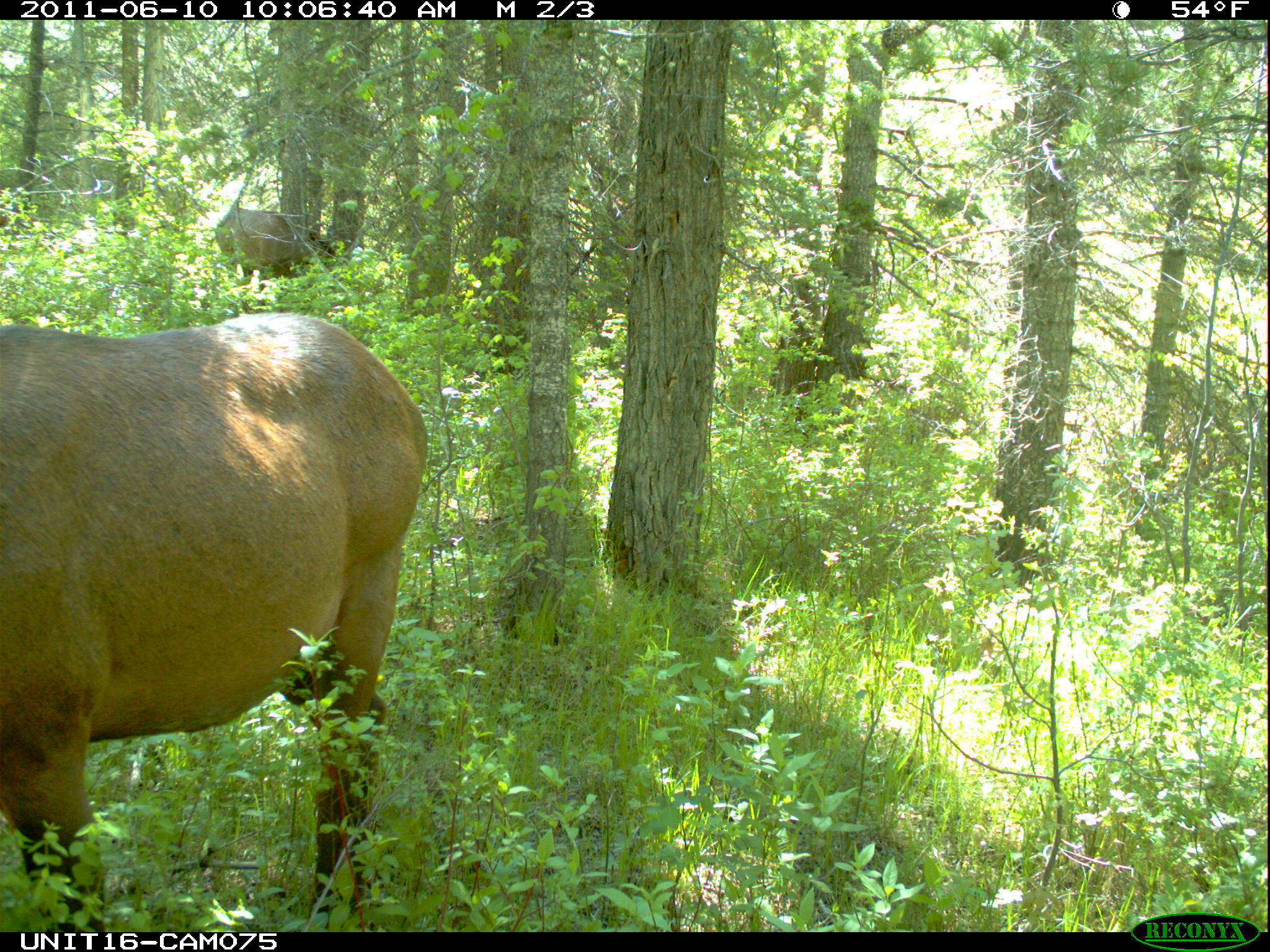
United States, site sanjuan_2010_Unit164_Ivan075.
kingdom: Animalia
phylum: Chordata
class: Mammalia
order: Artiodactyla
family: Cervidae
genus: Cervus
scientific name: Cervus elaphus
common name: red deer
Cervus elaphus (red deer).